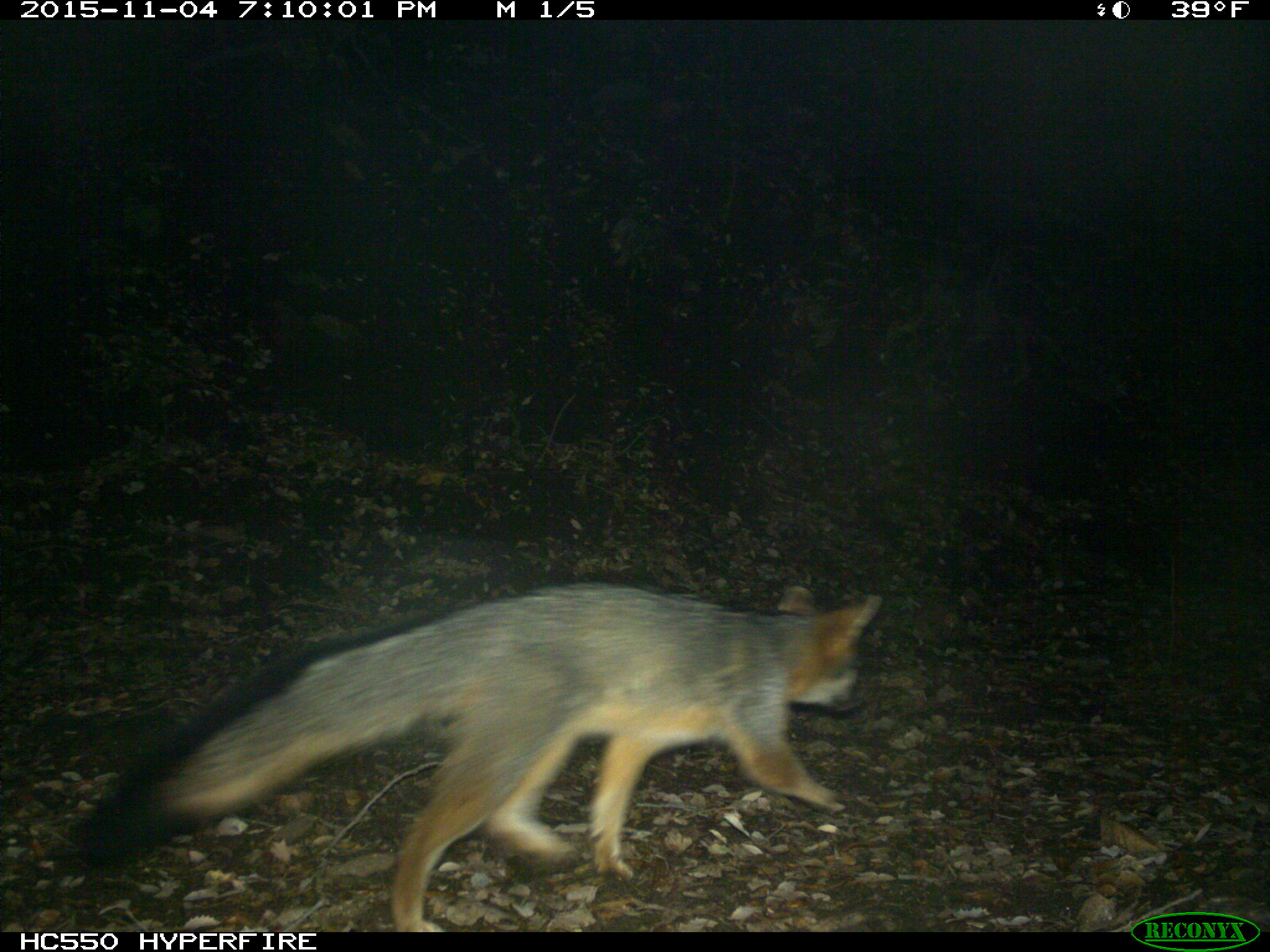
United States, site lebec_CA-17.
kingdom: Animalia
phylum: Chordata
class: Mammalia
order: Carnivora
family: Canidae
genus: Urocyon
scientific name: Urocyon cinereoargenteus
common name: gray fox